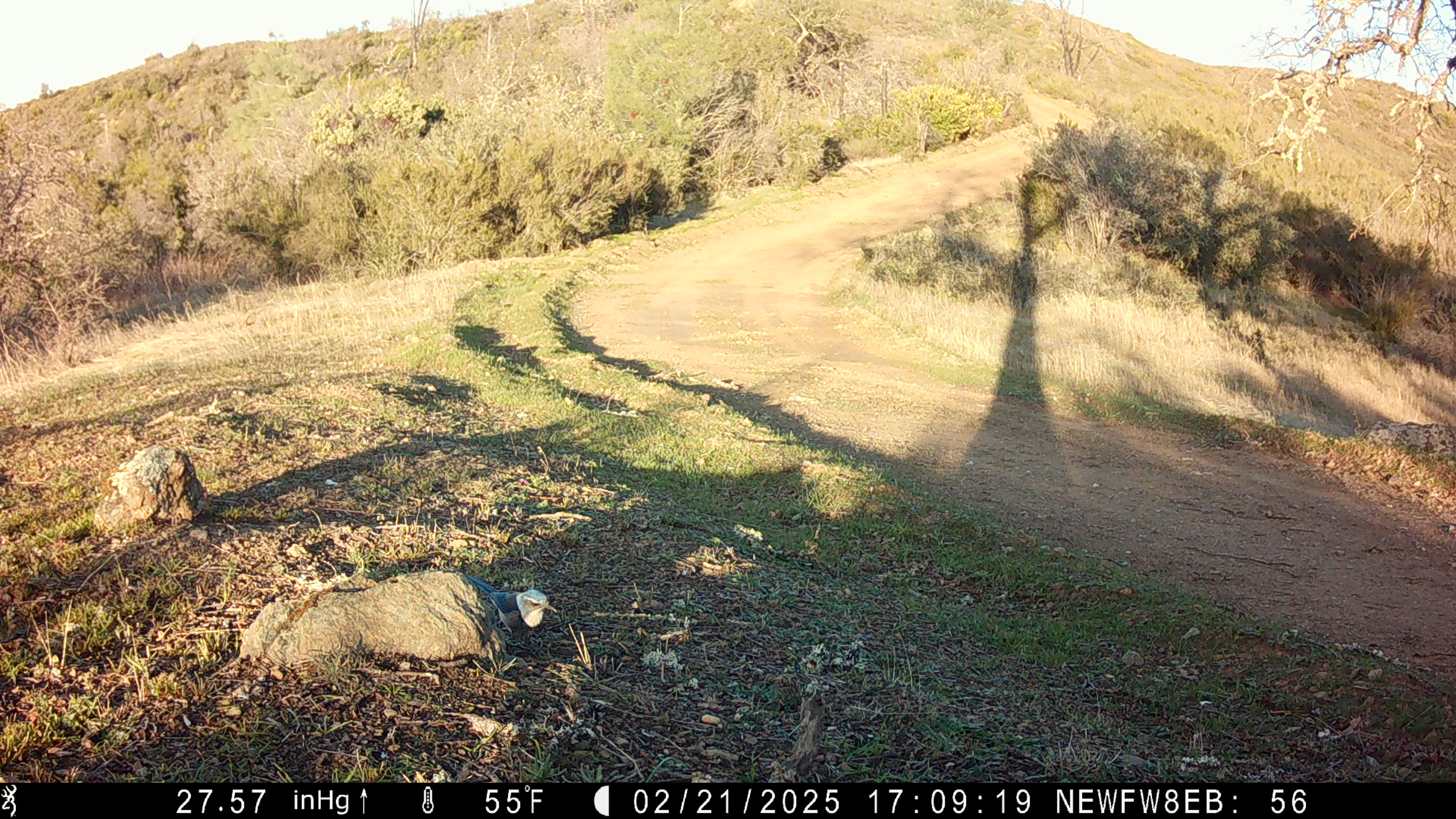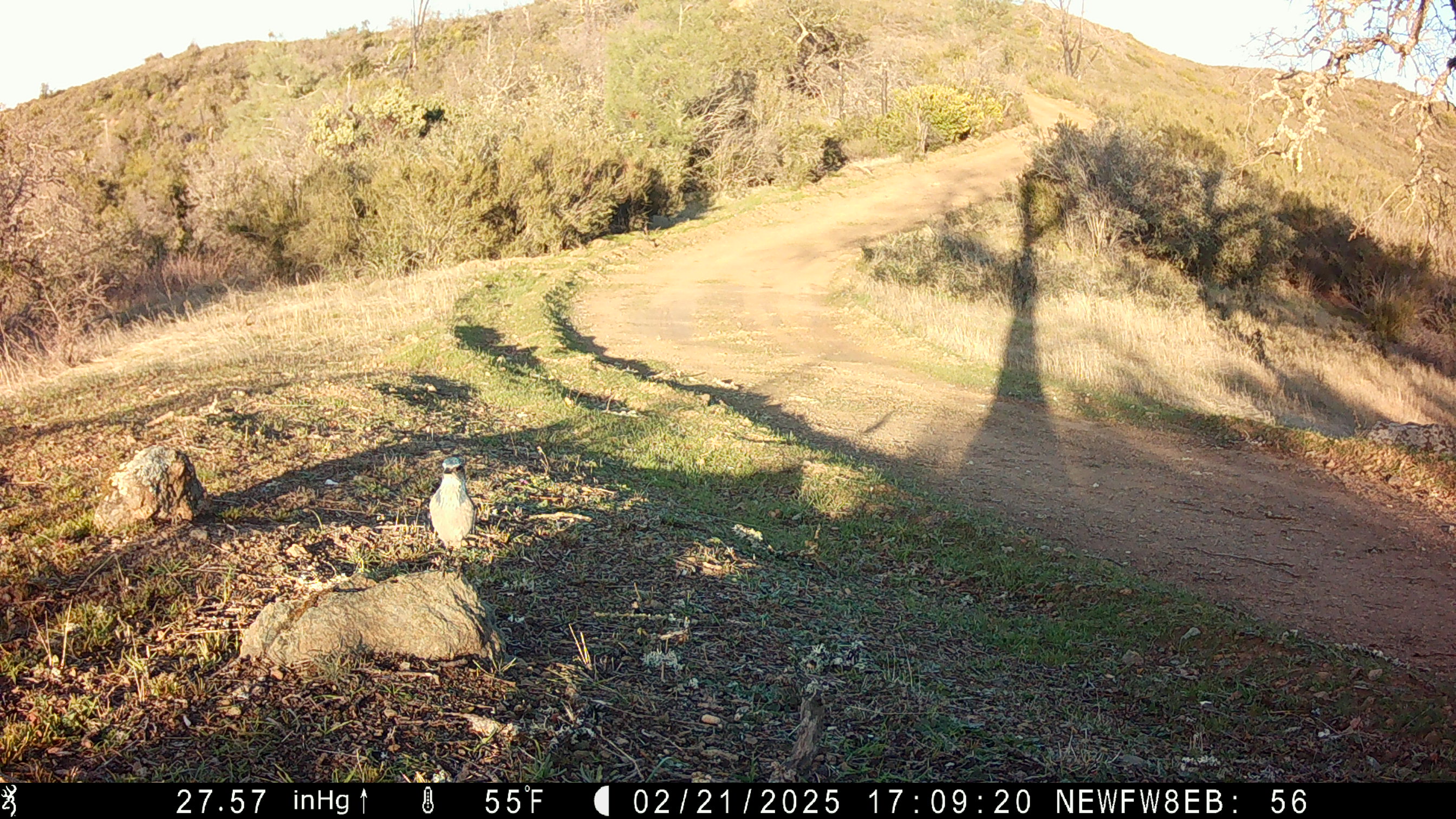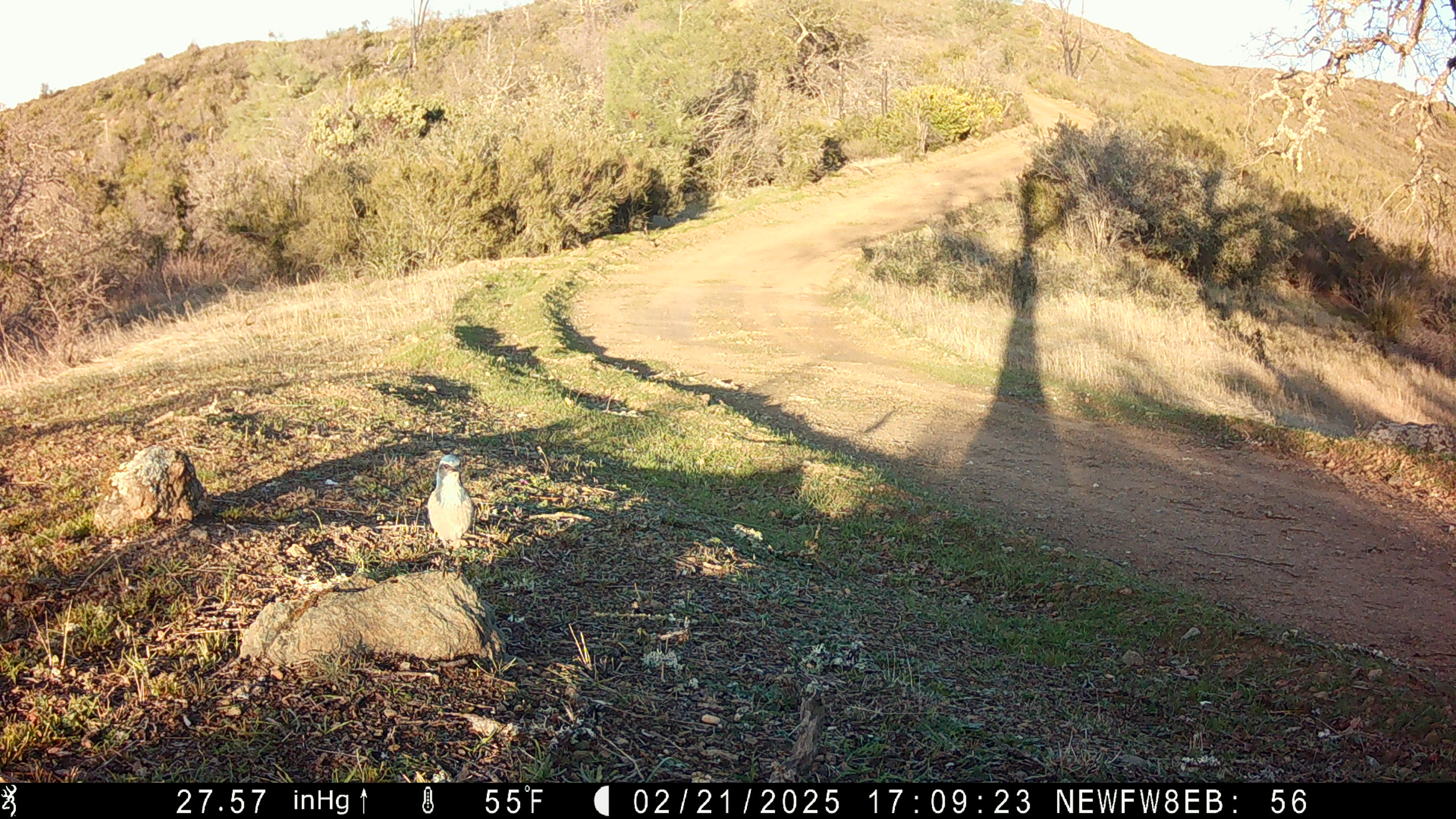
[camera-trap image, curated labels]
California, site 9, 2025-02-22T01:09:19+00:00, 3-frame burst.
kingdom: Animalia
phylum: Chordata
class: Aves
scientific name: Aves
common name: bird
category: unknown bird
Unknown bird (bird) (Aves).